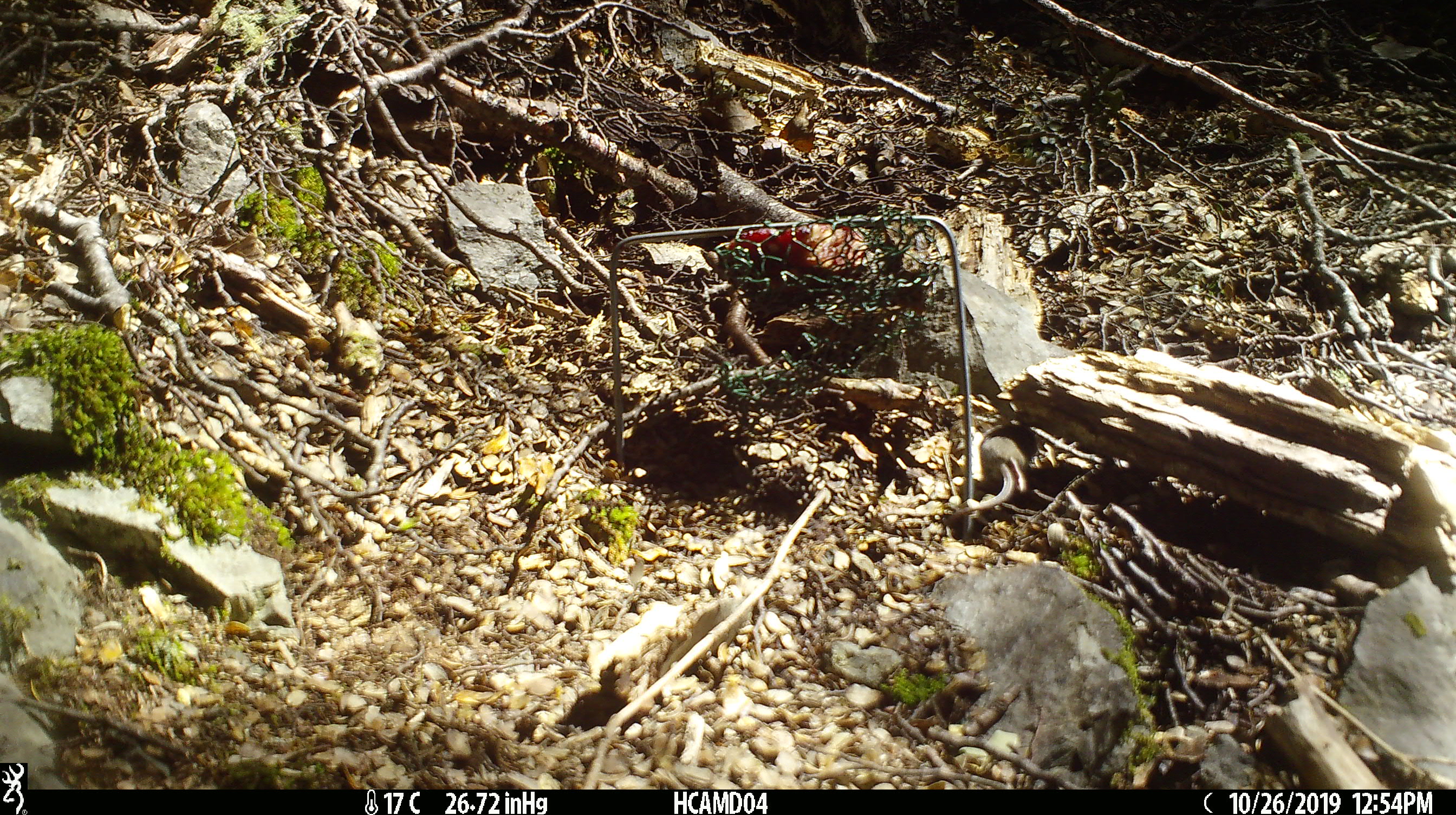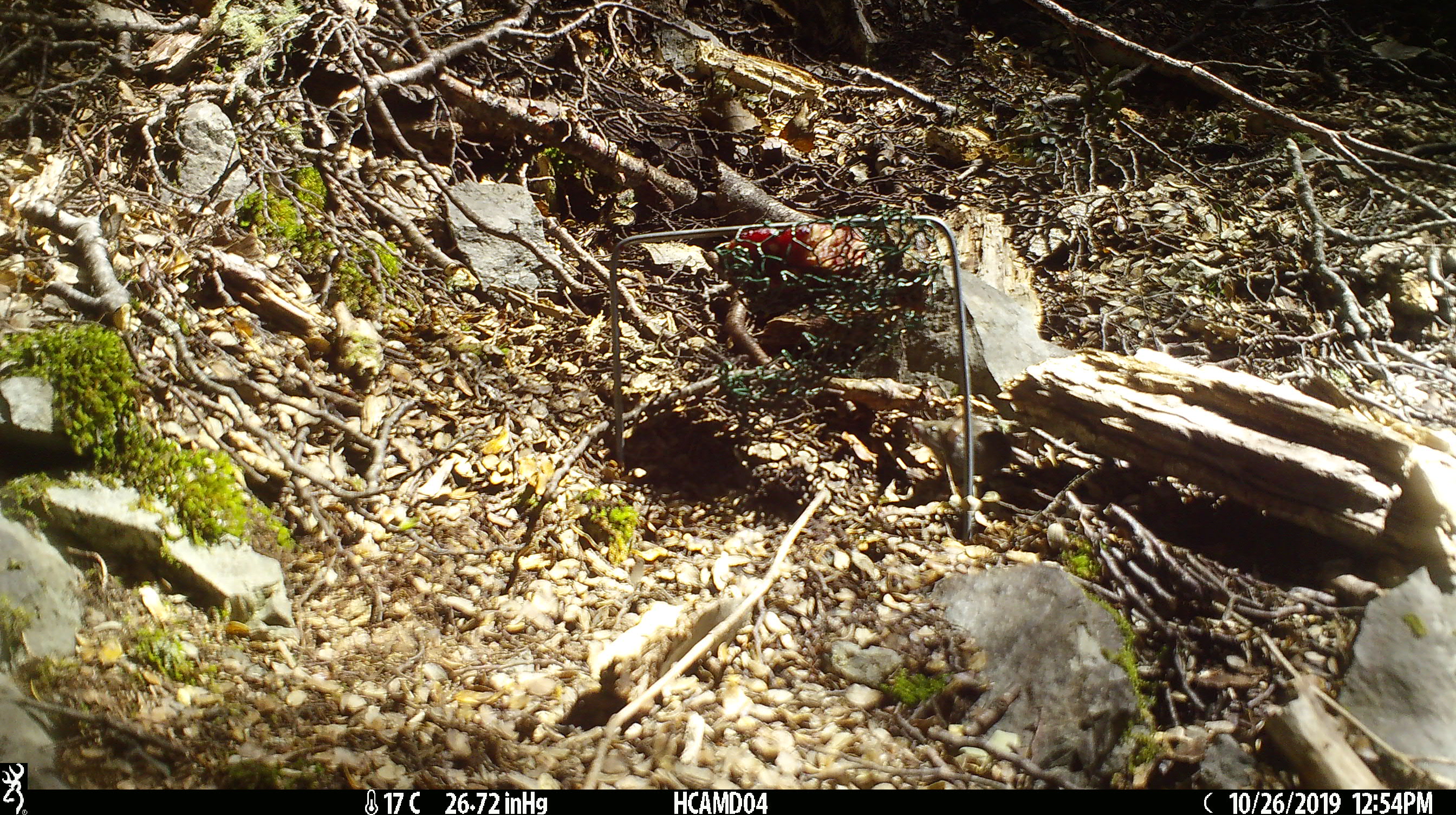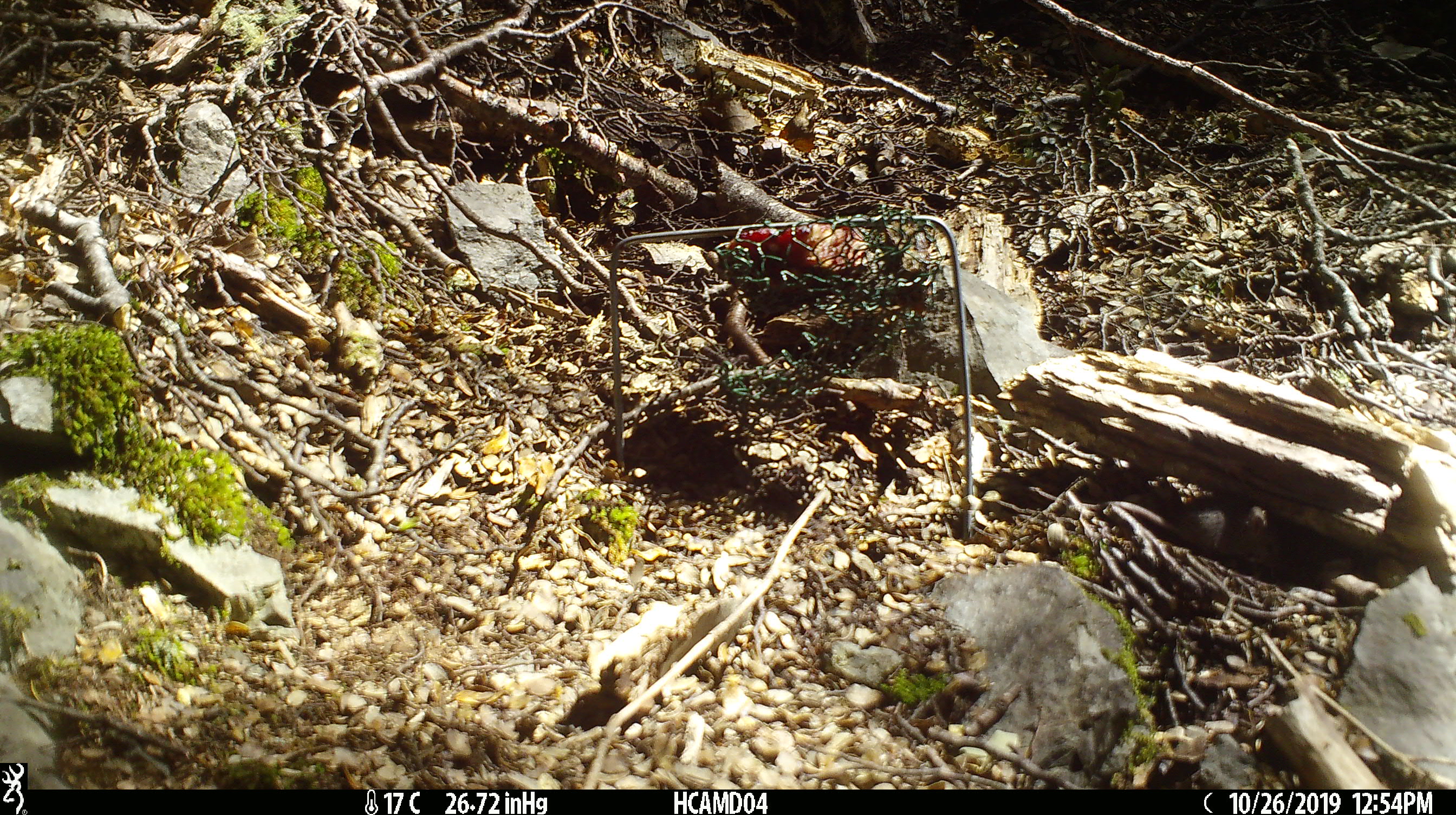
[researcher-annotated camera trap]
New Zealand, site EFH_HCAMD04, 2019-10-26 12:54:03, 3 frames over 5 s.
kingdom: Animalia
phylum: Chordata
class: Mammalia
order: Rodentia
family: Muridae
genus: Mus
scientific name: Mus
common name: mouse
Mouse (Mus).